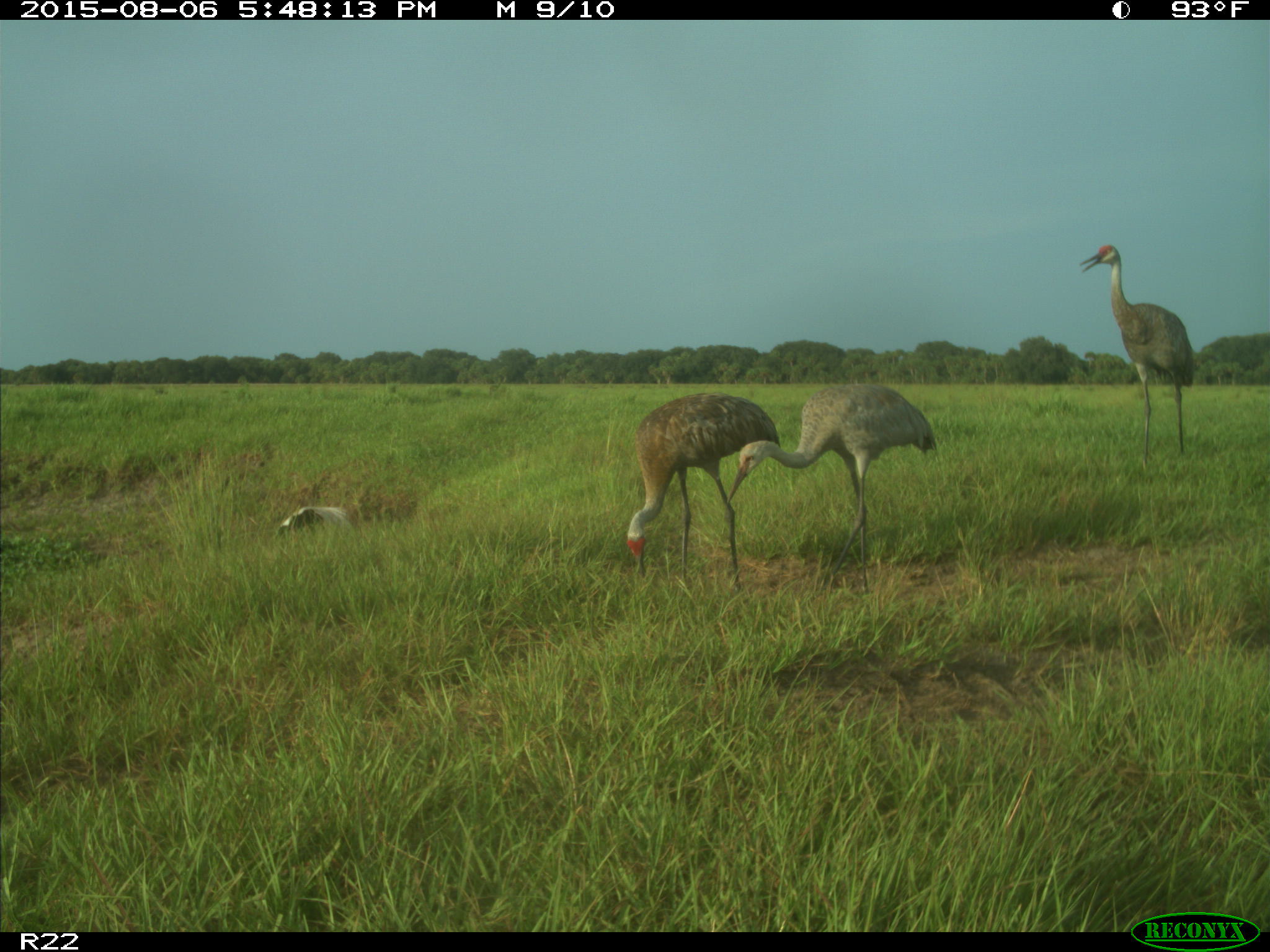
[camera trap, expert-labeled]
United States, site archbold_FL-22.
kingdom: Animalia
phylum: Chordata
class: Aves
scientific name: Aves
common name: birds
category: unidentified bird